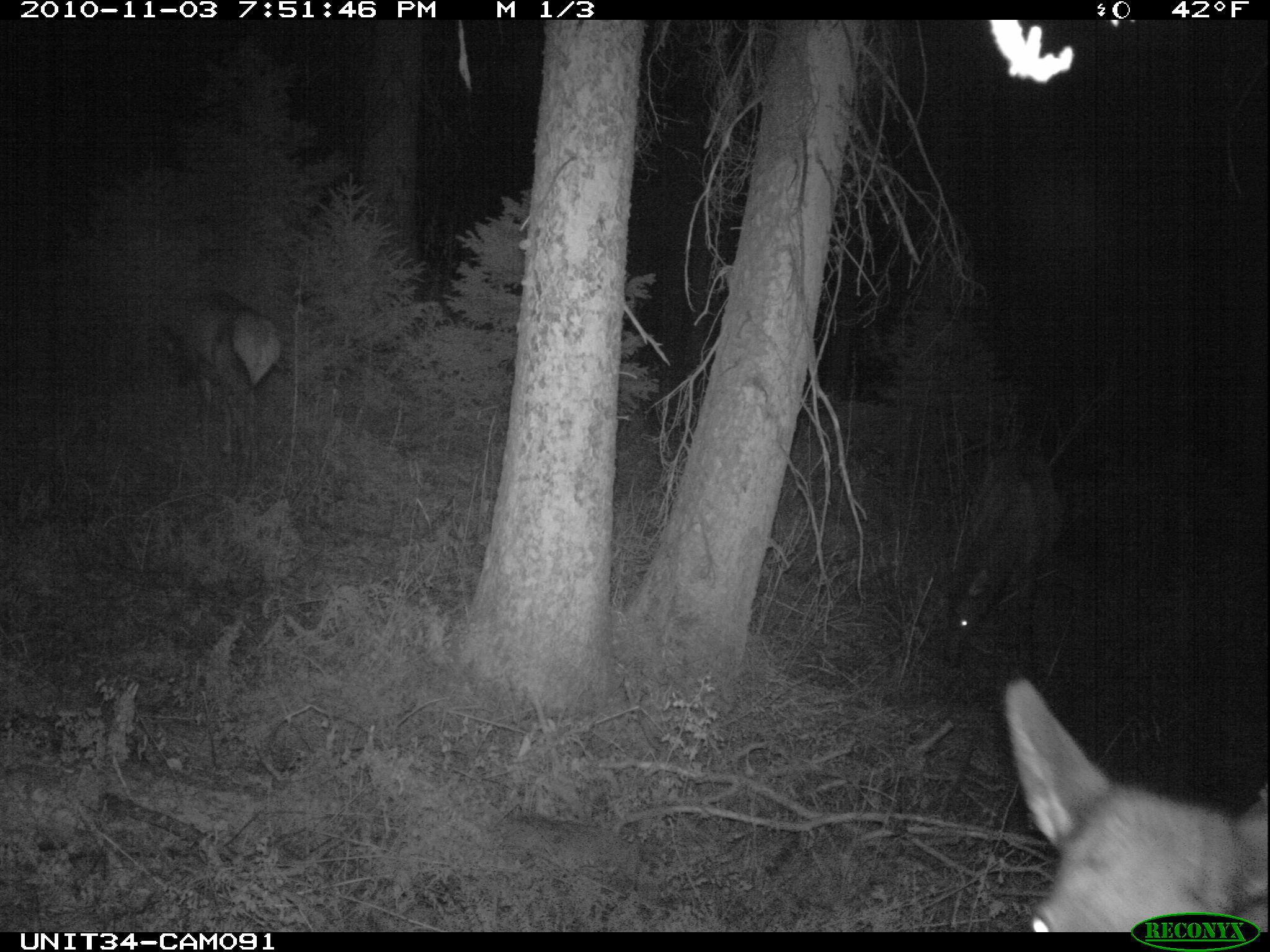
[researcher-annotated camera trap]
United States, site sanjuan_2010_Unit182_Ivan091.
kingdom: Animalia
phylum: Chordata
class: Mammalia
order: Artiodactyla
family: Cervidae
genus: Cervus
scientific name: Cervus elaphus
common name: red deer